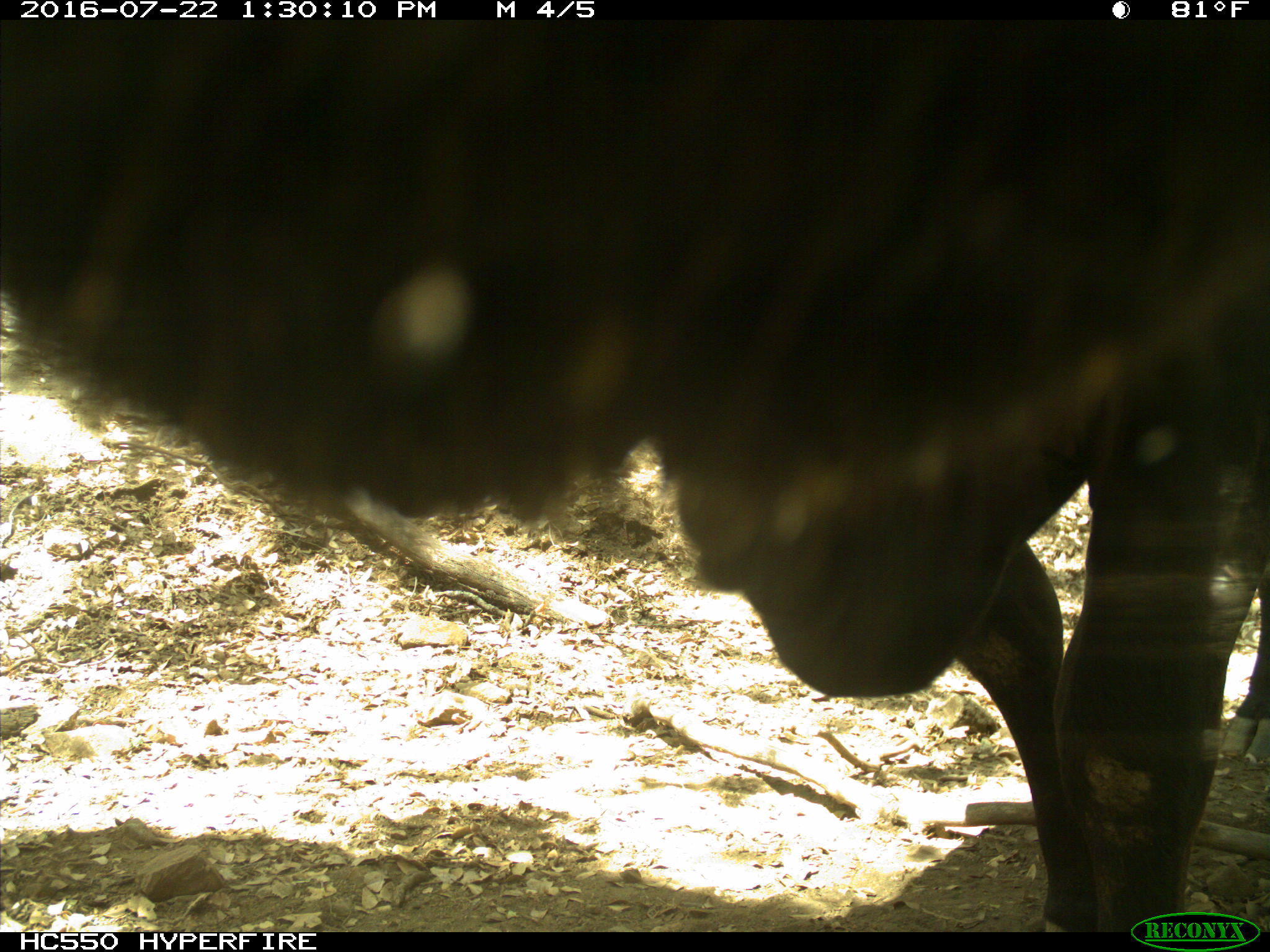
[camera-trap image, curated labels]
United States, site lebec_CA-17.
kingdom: Animalia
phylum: Chordata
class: Mammalia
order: Artiodactyla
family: Bovidae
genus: Bos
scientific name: Bos taurus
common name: domestic cow